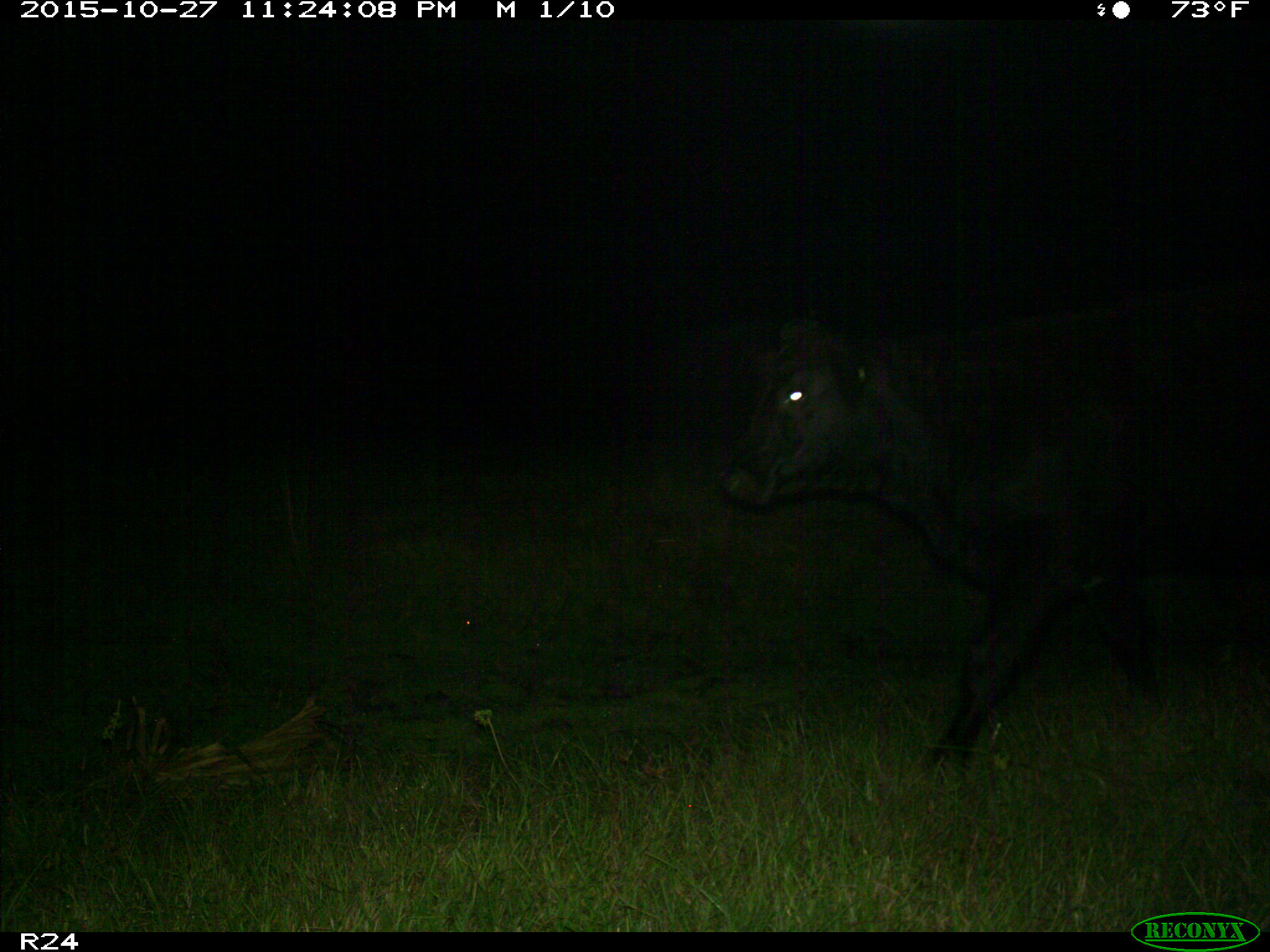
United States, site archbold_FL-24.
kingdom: Animalia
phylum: Chordata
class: Mammalia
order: Artiodactyla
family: Bovidae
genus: Bos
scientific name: Bos taurus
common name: domestic cow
Bos taurus (domestic cow).